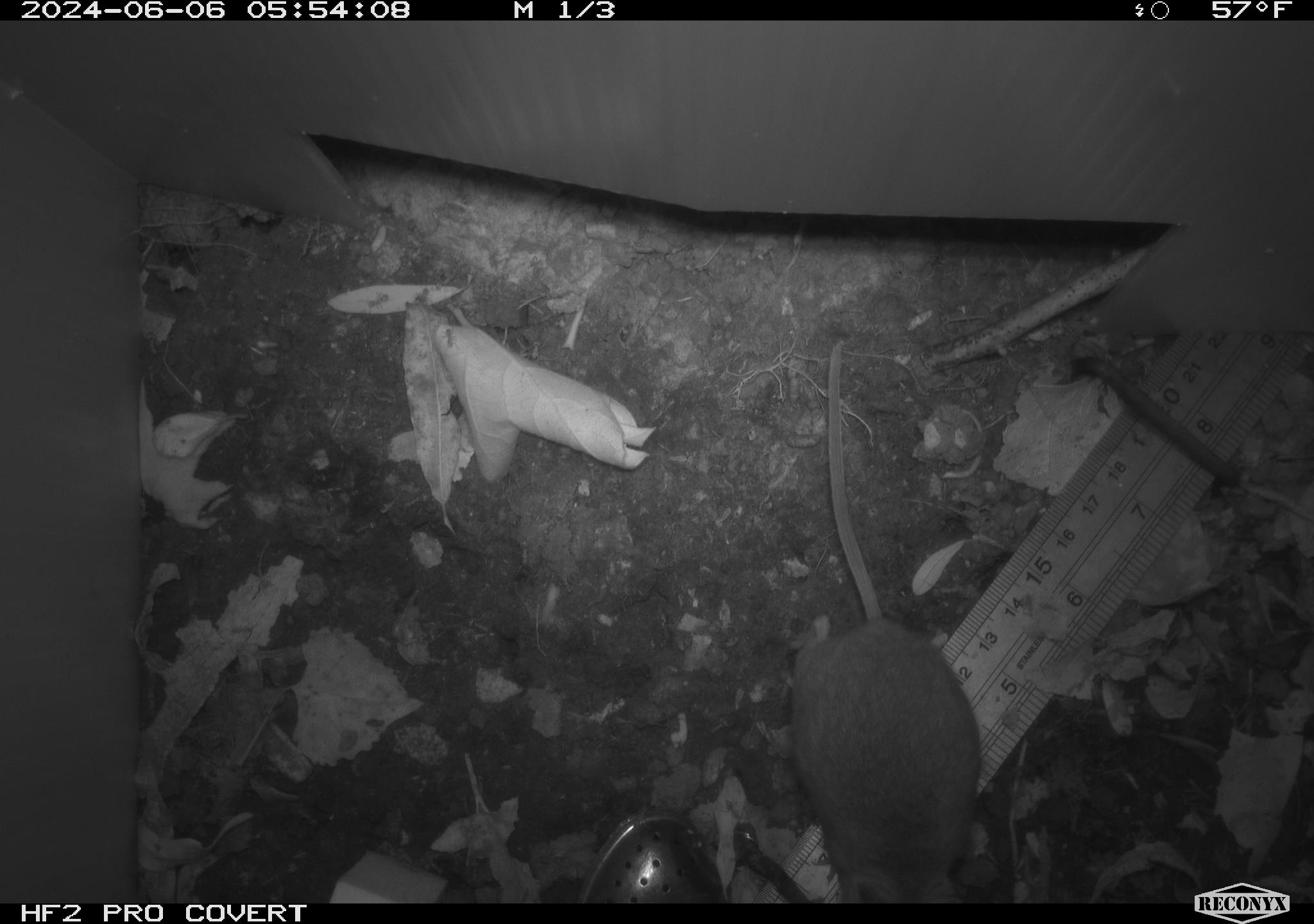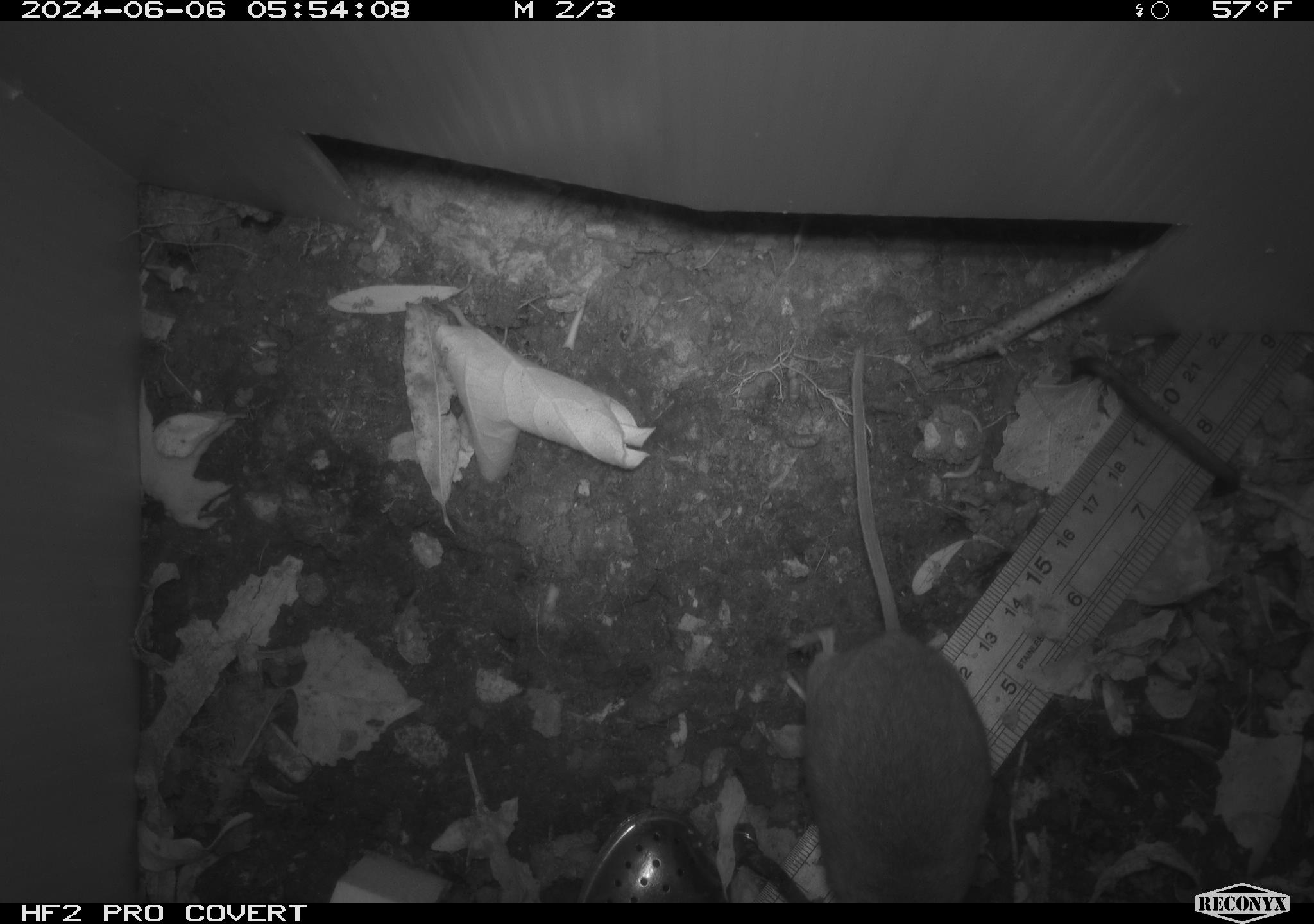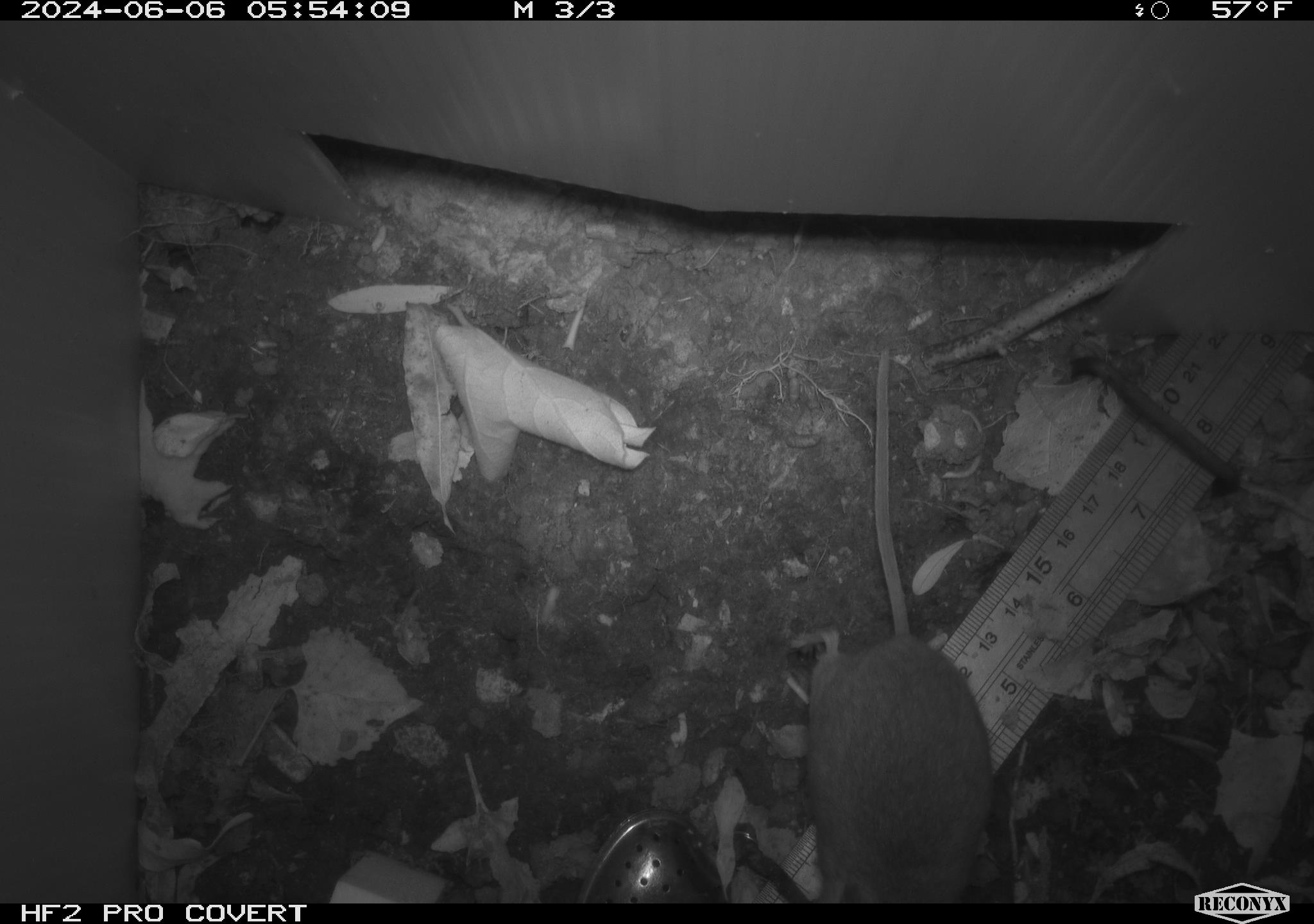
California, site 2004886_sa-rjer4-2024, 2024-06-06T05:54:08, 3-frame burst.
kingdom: Animalia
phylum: Chordata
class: Mammalia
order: Rodentia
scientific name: Rodentia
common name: mouse species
Mouse species (Rodentia).